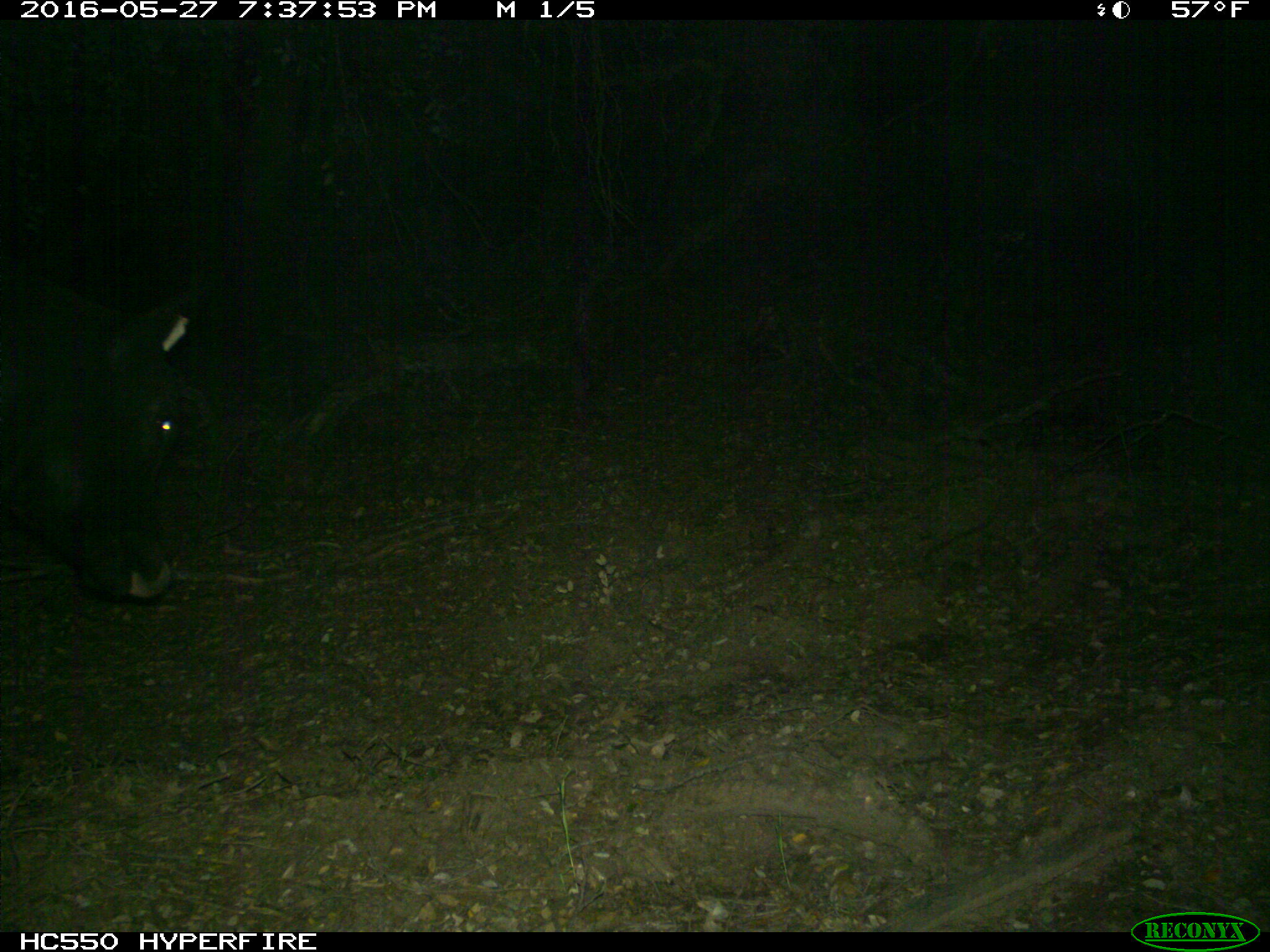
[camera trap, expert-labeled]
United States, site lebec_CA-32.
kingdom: Animalia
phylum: Chordata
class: Mammalia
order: Artiodactyla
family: Bovidae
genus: Bos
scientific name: Bos taurus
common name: domestic cow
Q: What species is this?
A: Bos taurus (domestic cow).